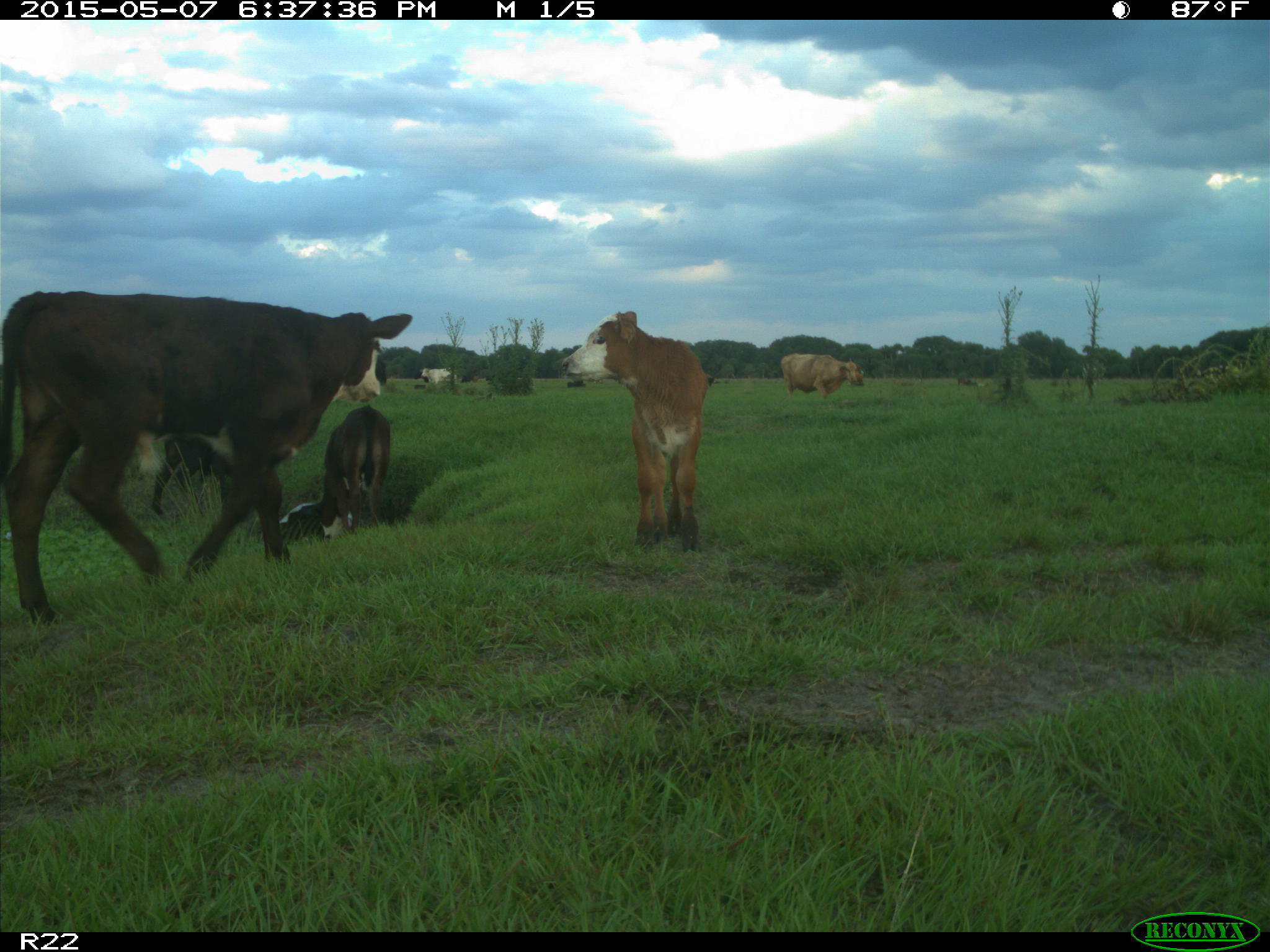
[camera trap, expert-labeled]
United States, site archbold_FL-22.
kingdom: Animalia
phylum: Chordata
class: Mammalia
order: Artiodactyla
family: Bovidae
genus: Bos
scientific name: Bos taurus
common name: domestic cow